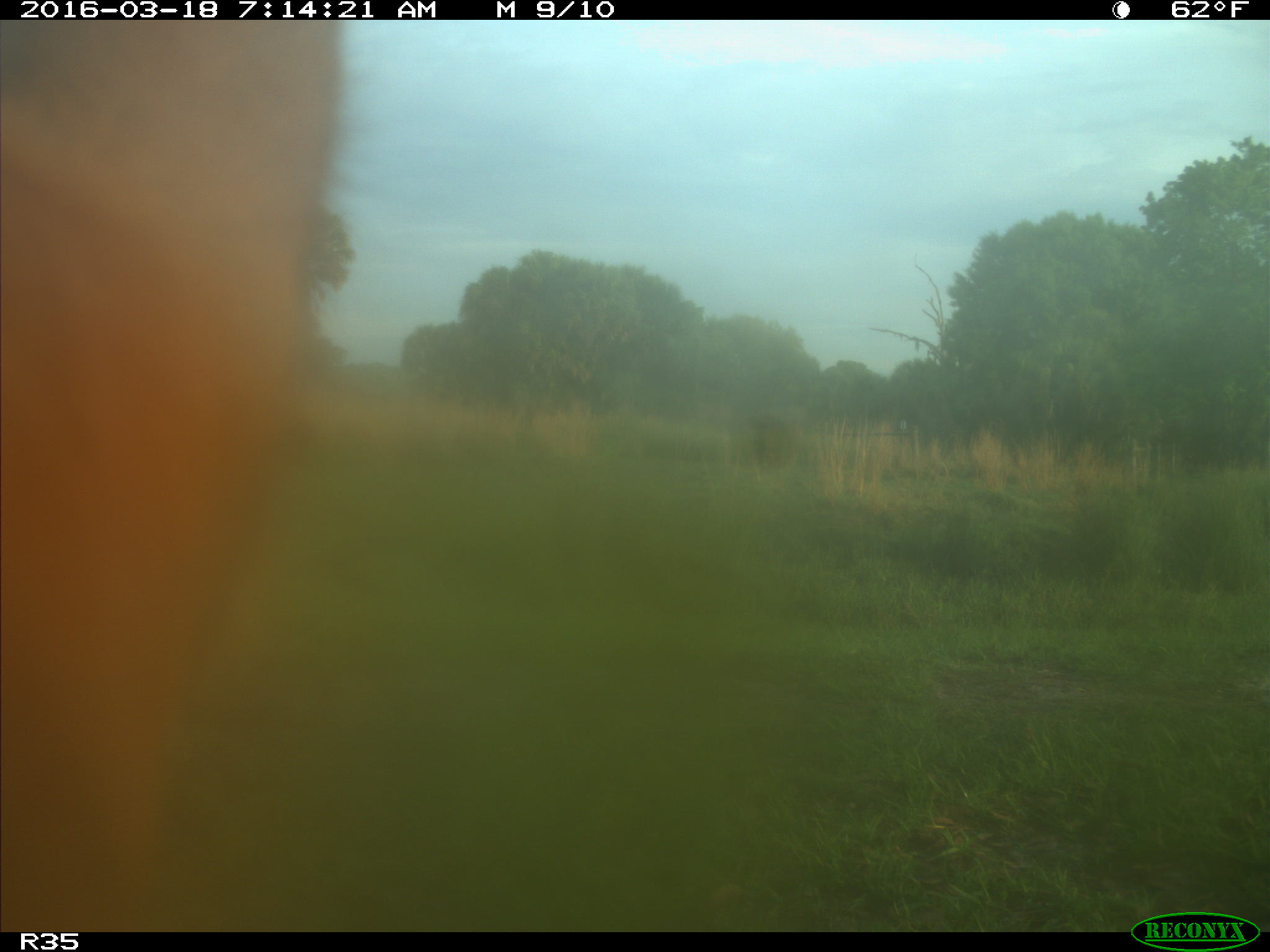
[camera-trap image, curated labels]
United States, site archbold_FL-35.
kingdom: Animalia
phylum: Chordata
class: Mammalia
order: Artiodactyla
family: Bovidae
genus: Bos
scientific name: Bos taurus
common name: domestic cow